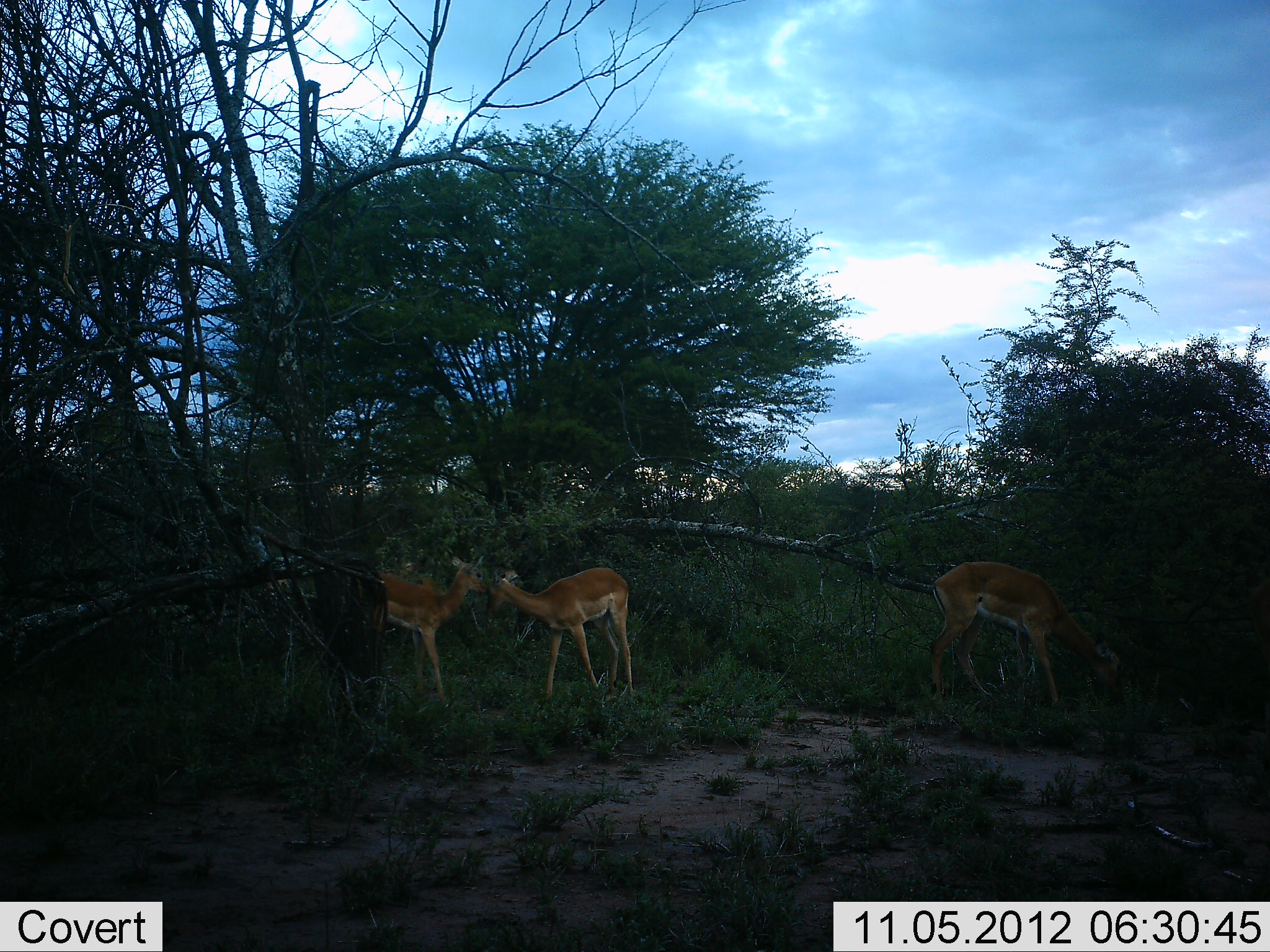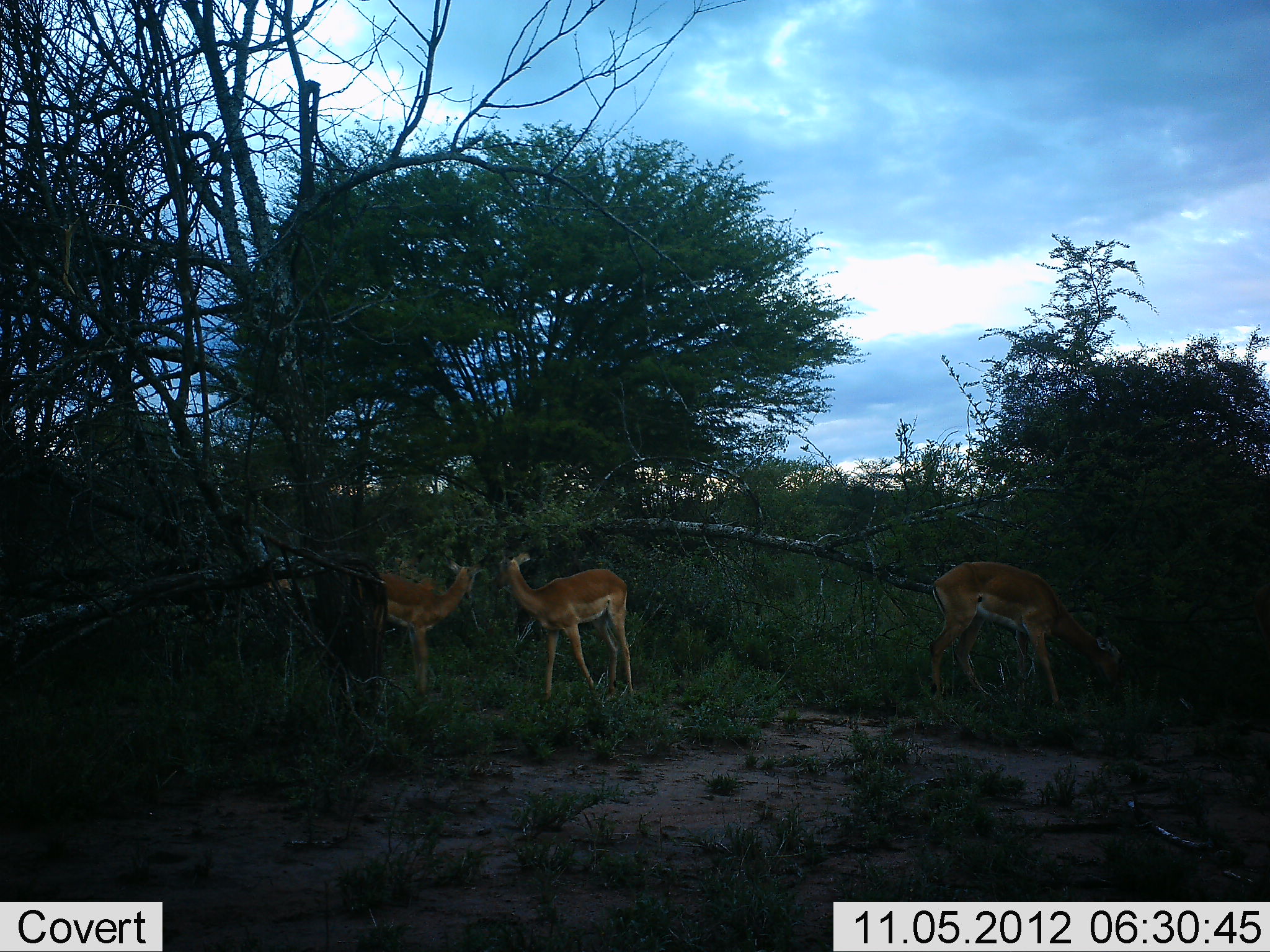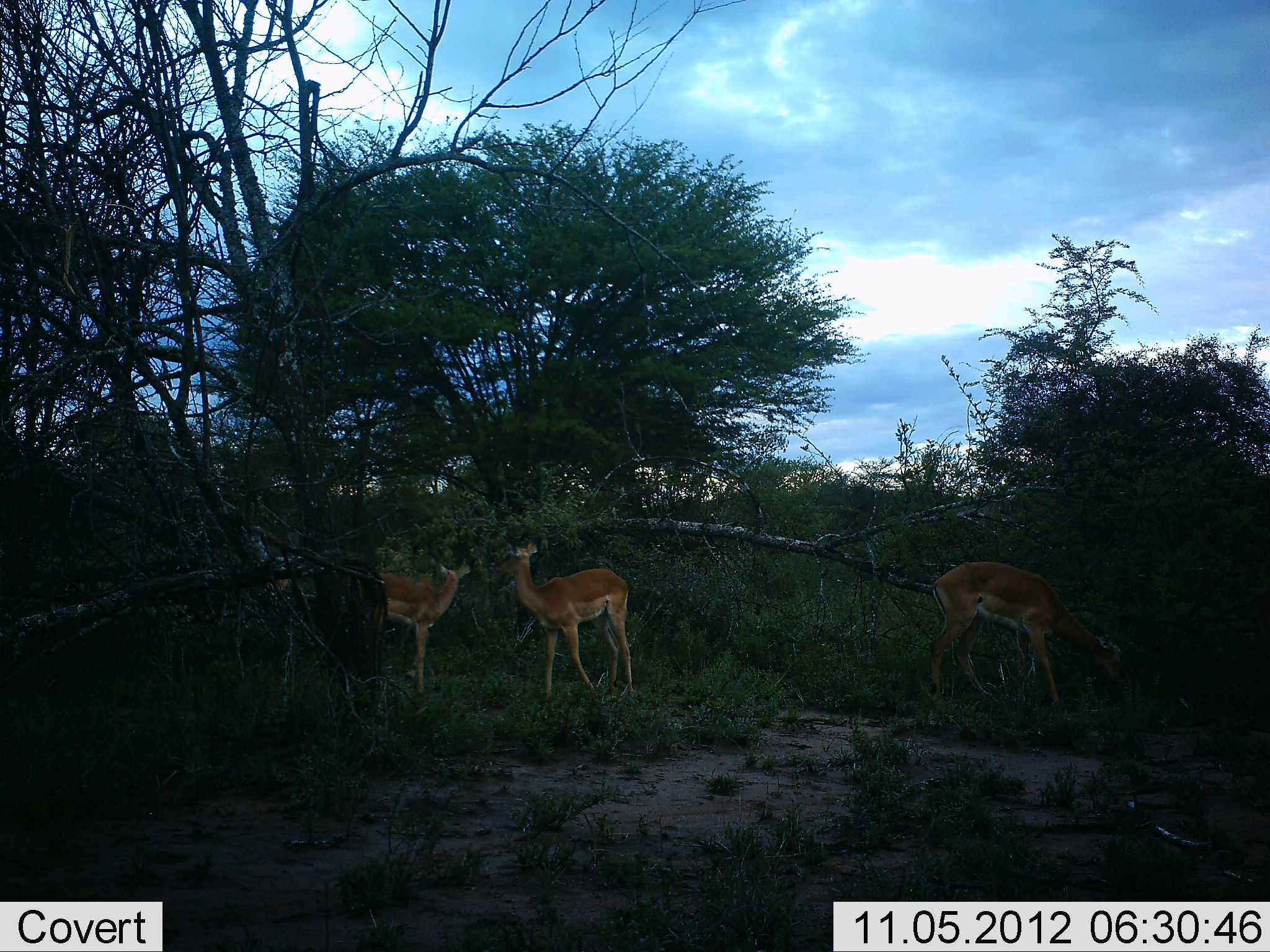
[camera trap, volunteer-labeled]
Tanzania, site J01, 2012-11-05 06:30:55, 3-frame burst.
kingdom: Animalia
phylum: Chordata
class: Mammalia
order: Artiodactyla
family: Bovidae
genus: Aepyceros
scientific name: Aepyceros melampus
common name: impala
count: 3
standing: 60%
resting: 0%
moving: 10%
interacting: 10%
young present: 0%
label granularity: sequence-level